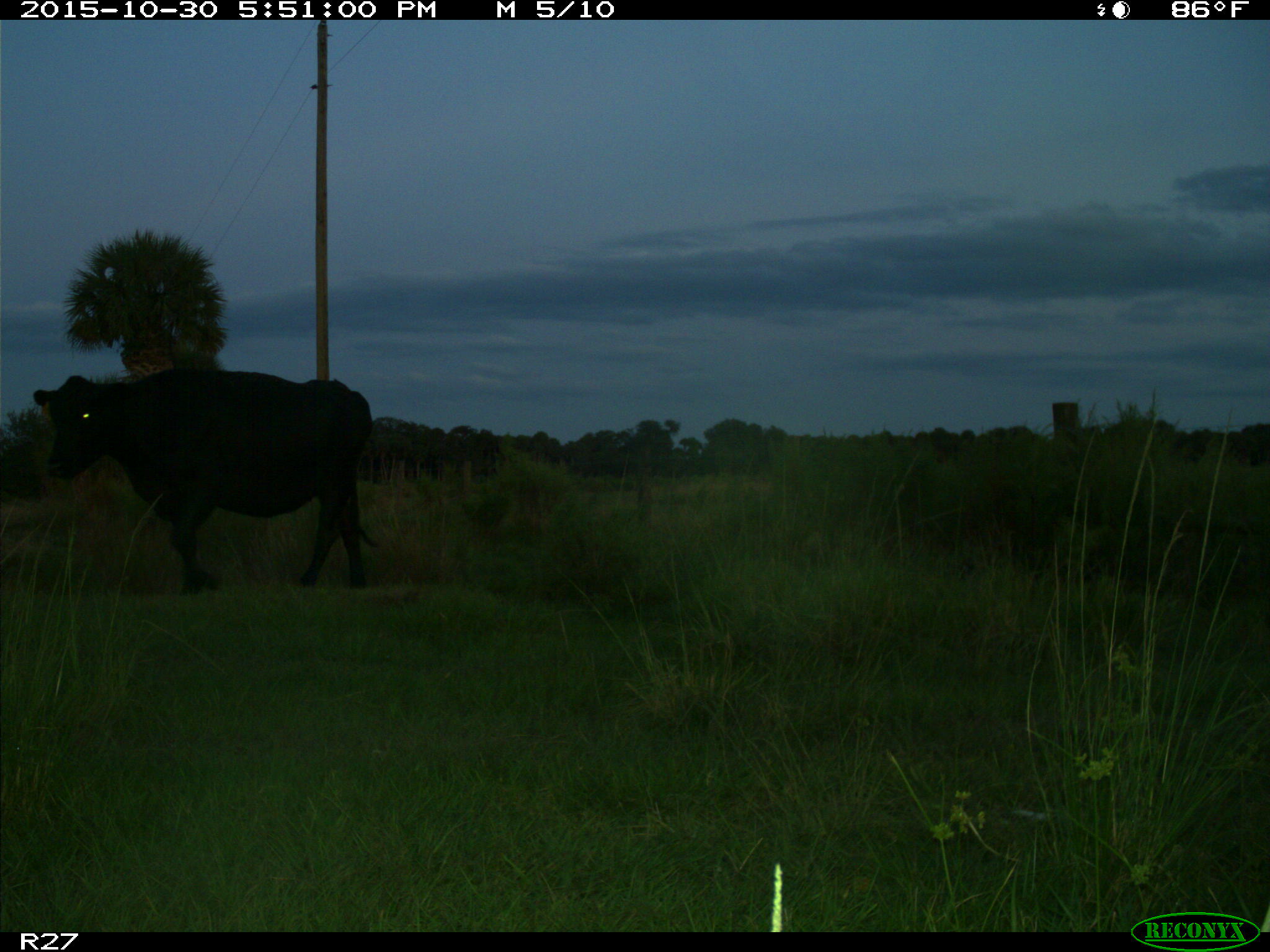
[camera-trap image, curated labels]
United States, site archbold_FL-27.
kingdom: Animalia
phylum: Chordata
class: Mammalia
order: Artiodactyla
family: Bovidae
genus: Bos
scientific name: Bos taurus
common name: domestic cow